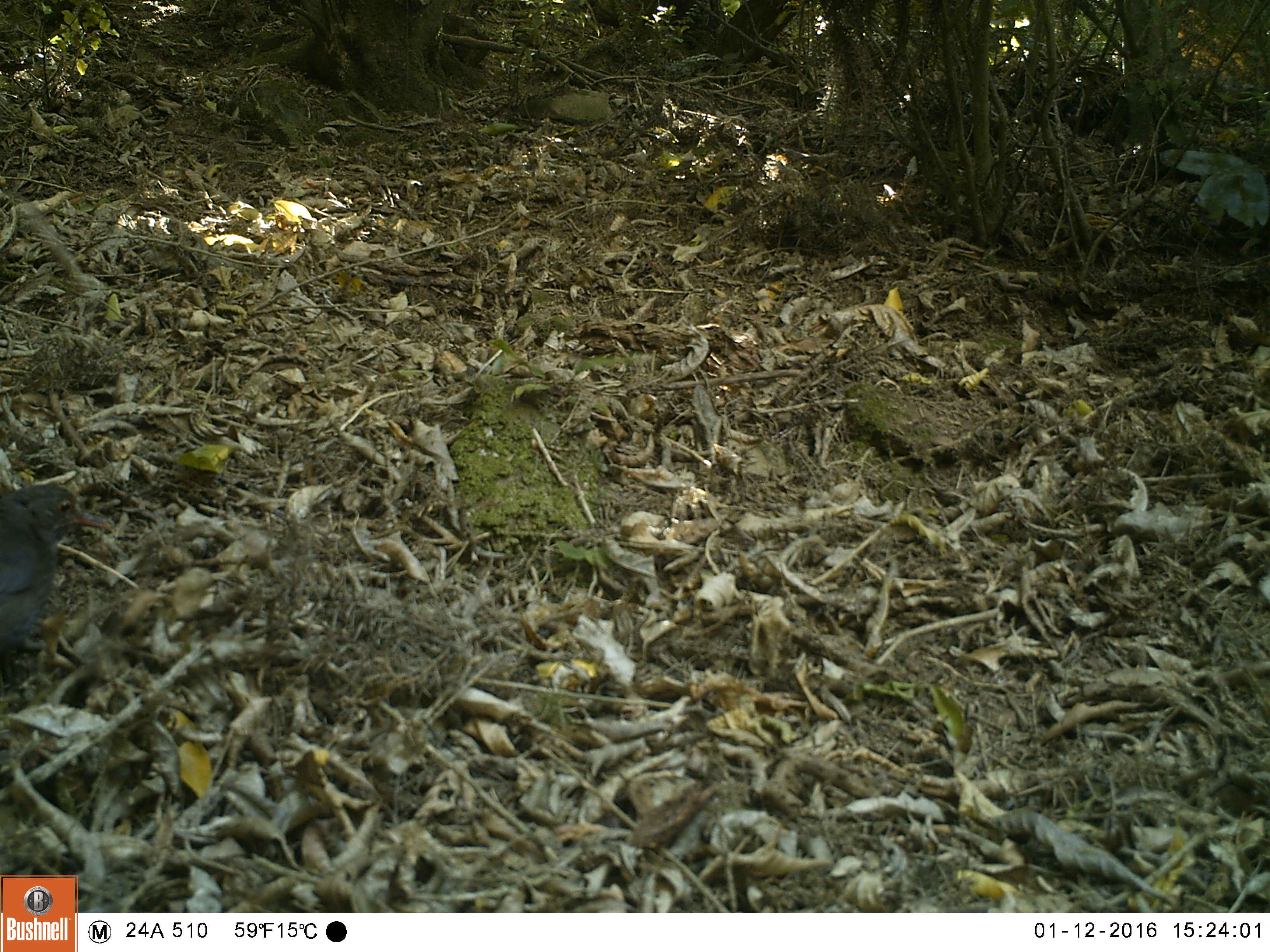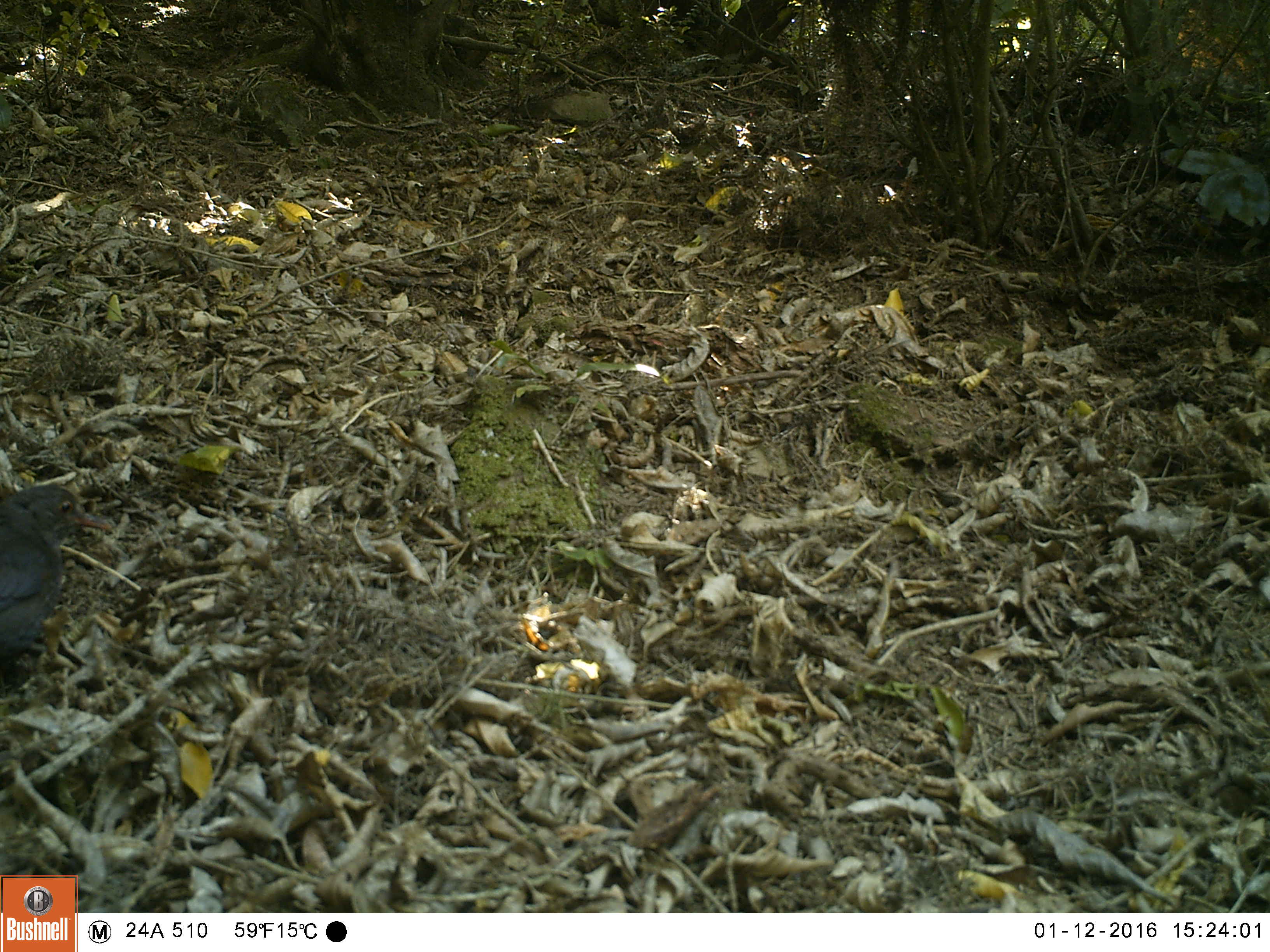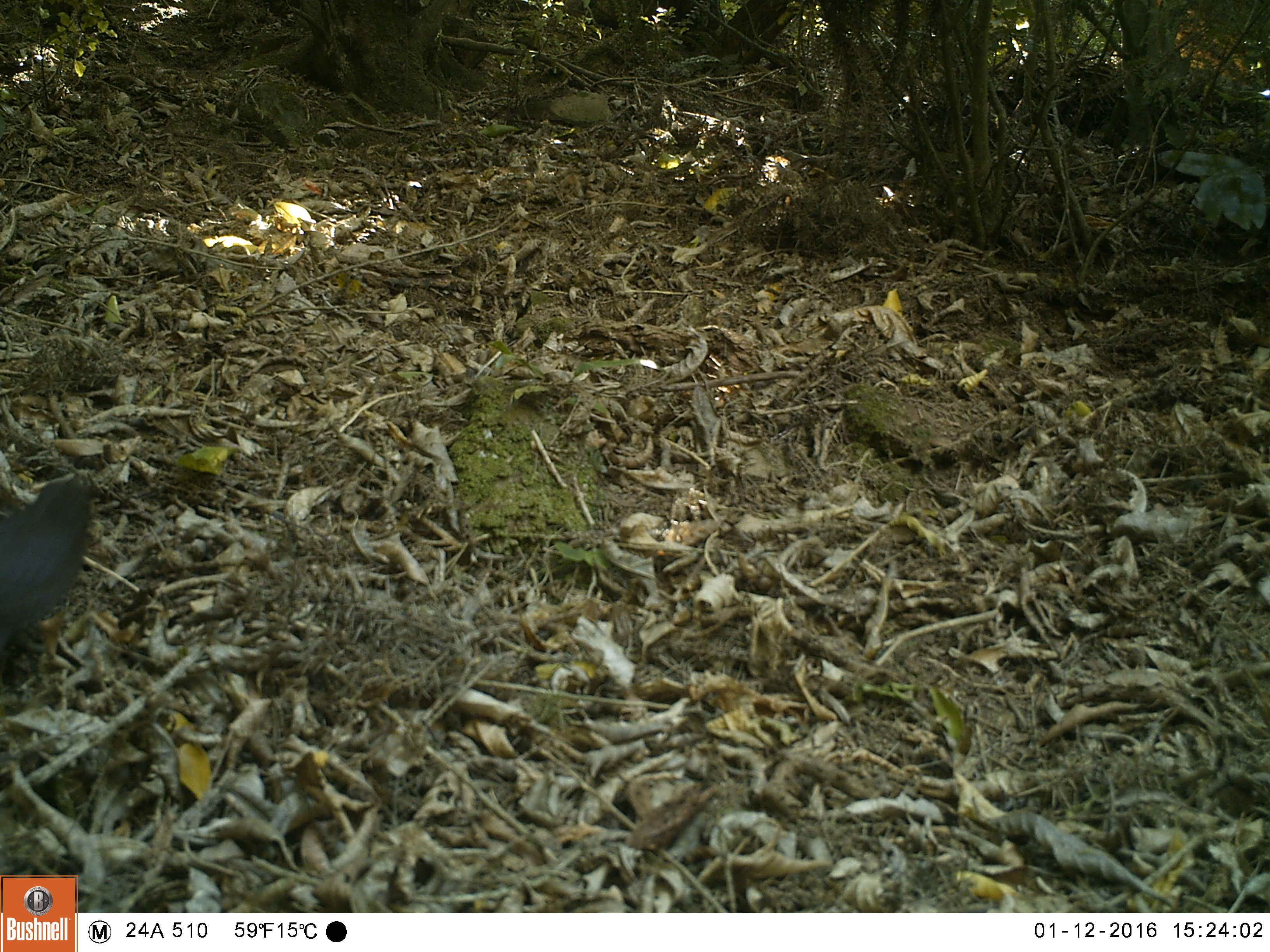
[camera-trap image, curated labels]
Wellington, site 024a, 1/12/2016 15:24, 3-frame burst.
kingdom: Animalia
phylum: Chordata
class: Aves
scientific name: Aves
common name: bird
Bird (Aves).